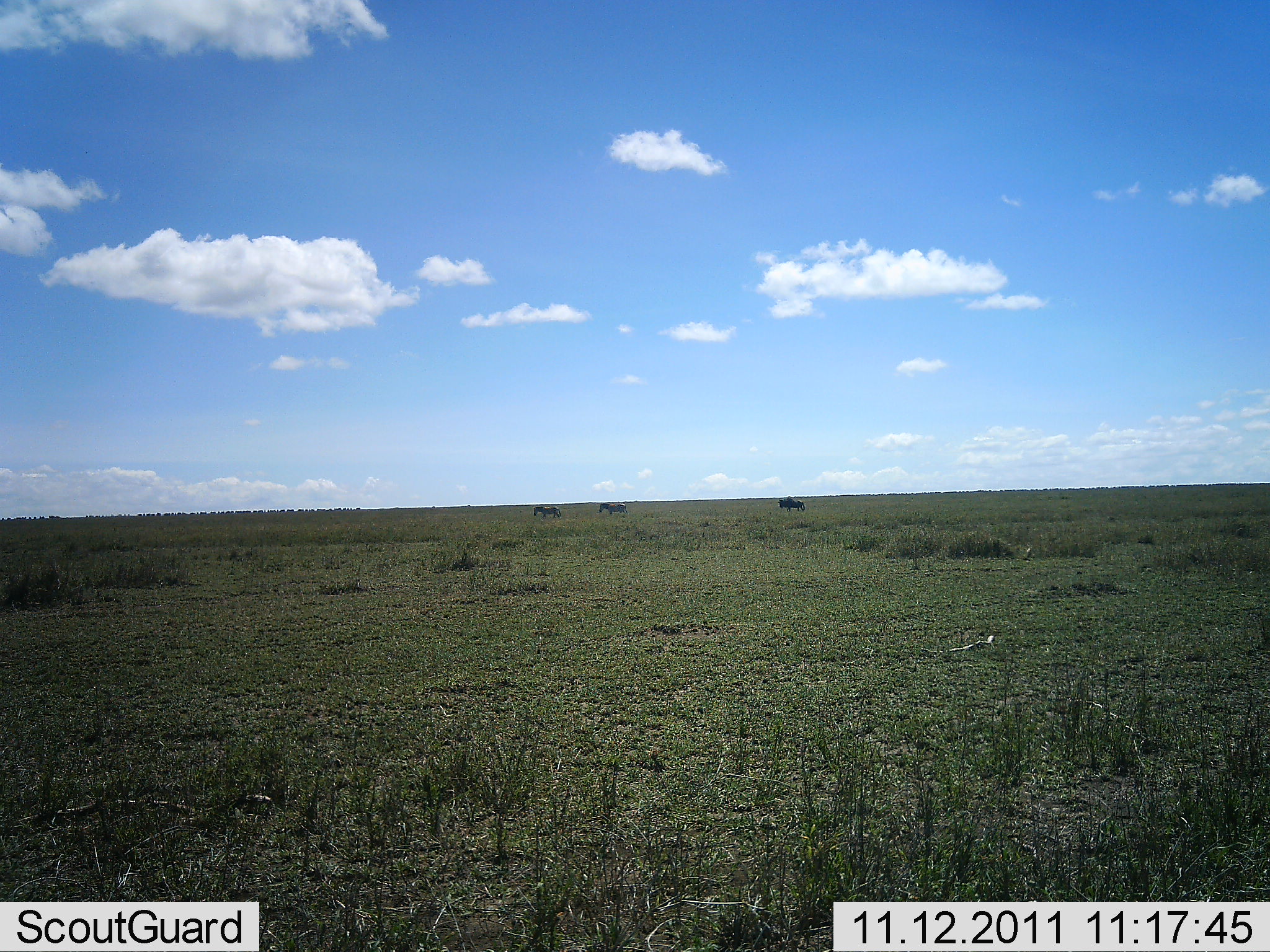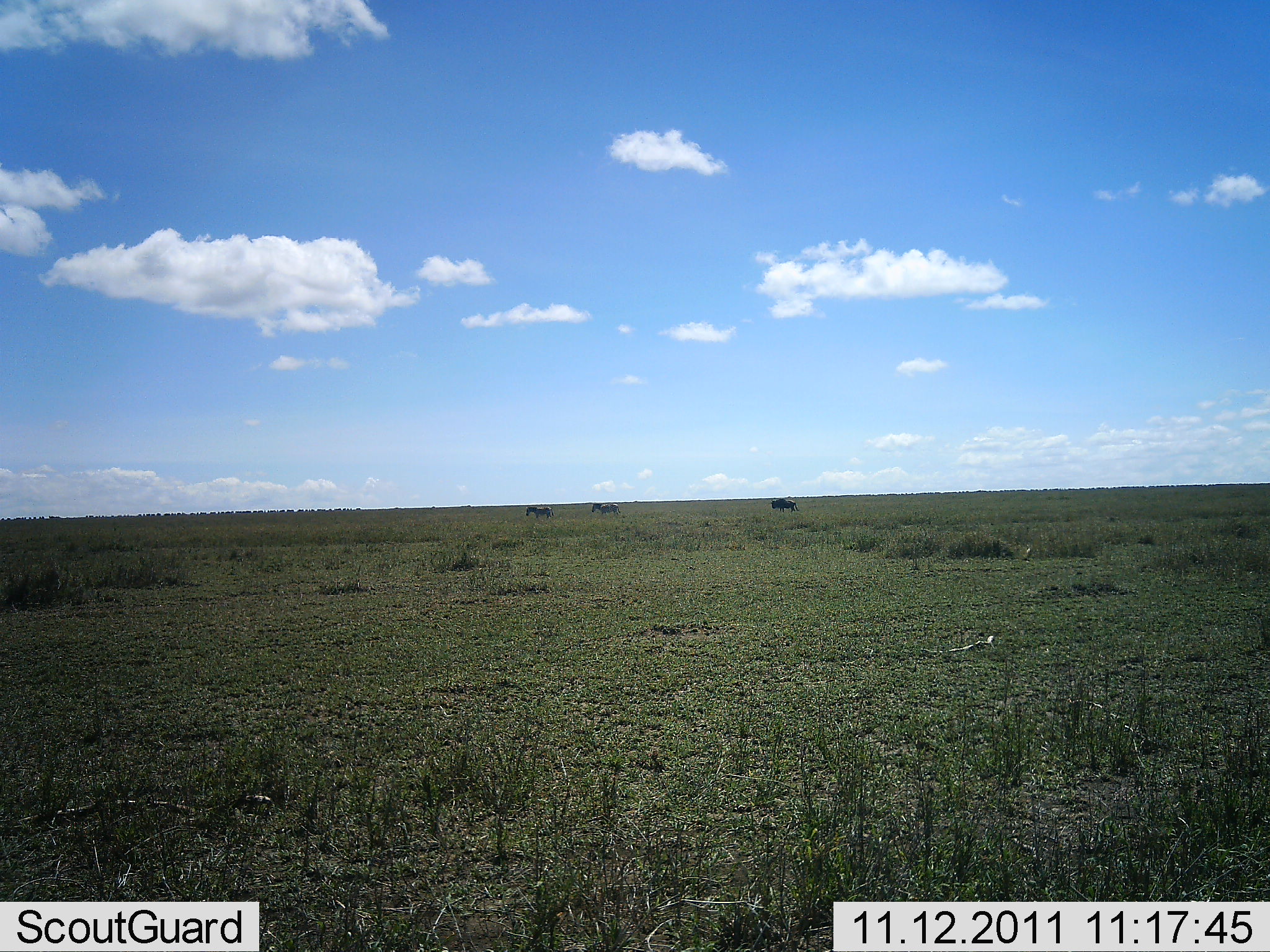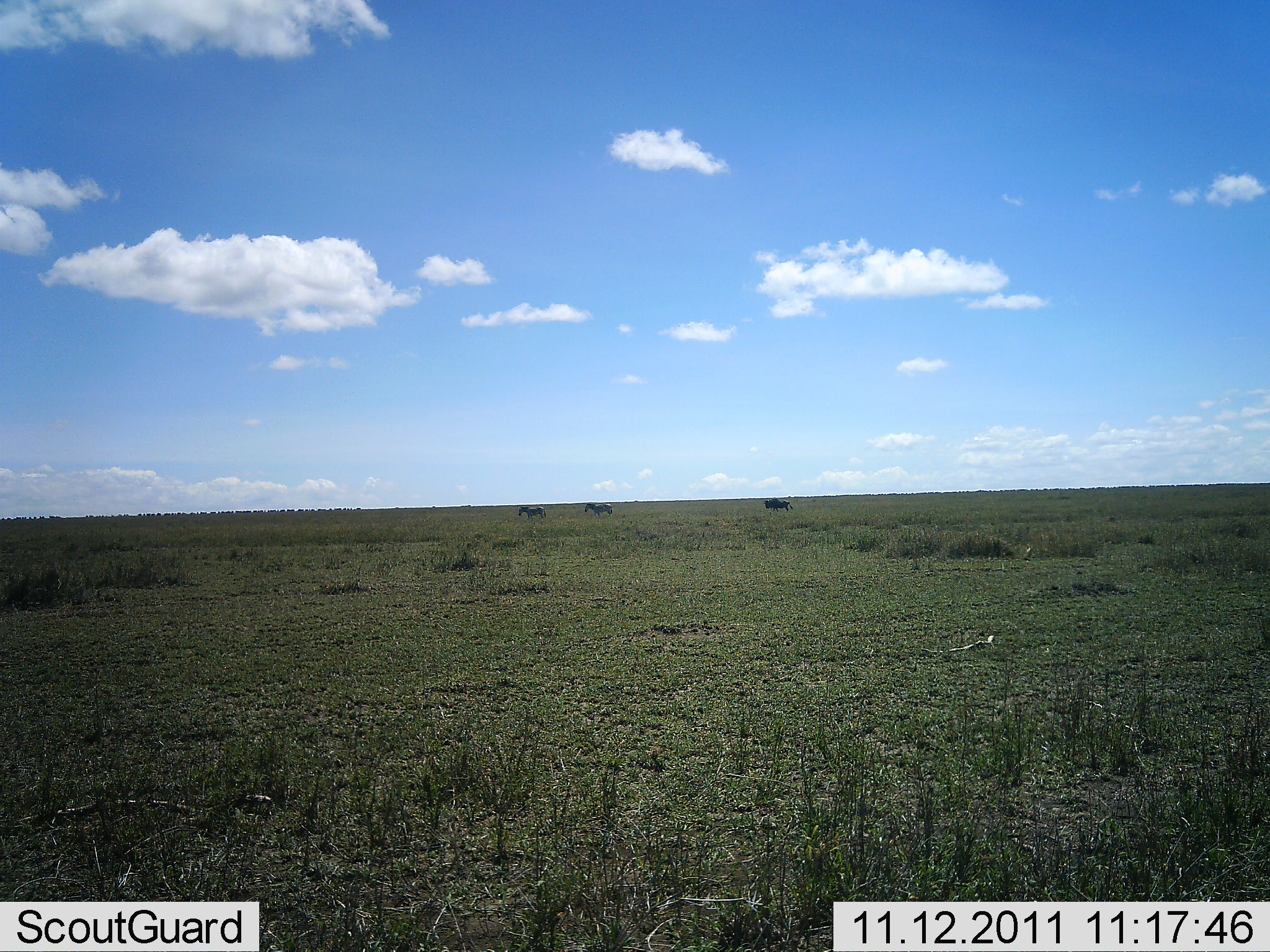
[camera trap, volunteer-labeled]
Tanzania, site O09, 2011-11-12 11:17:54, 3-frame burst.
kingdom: Animalia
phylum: Chordata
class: Mammalia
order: Artiodactyla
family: Bovidae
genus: Connochaetes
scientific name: Connochaetes taurinus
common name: blue wildebeest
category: wildebeest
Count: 3.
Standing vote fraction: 6%.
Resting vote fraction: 0%.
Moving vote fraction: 88%.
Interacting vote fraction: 0%.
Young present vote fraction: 0%.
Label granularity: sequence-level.